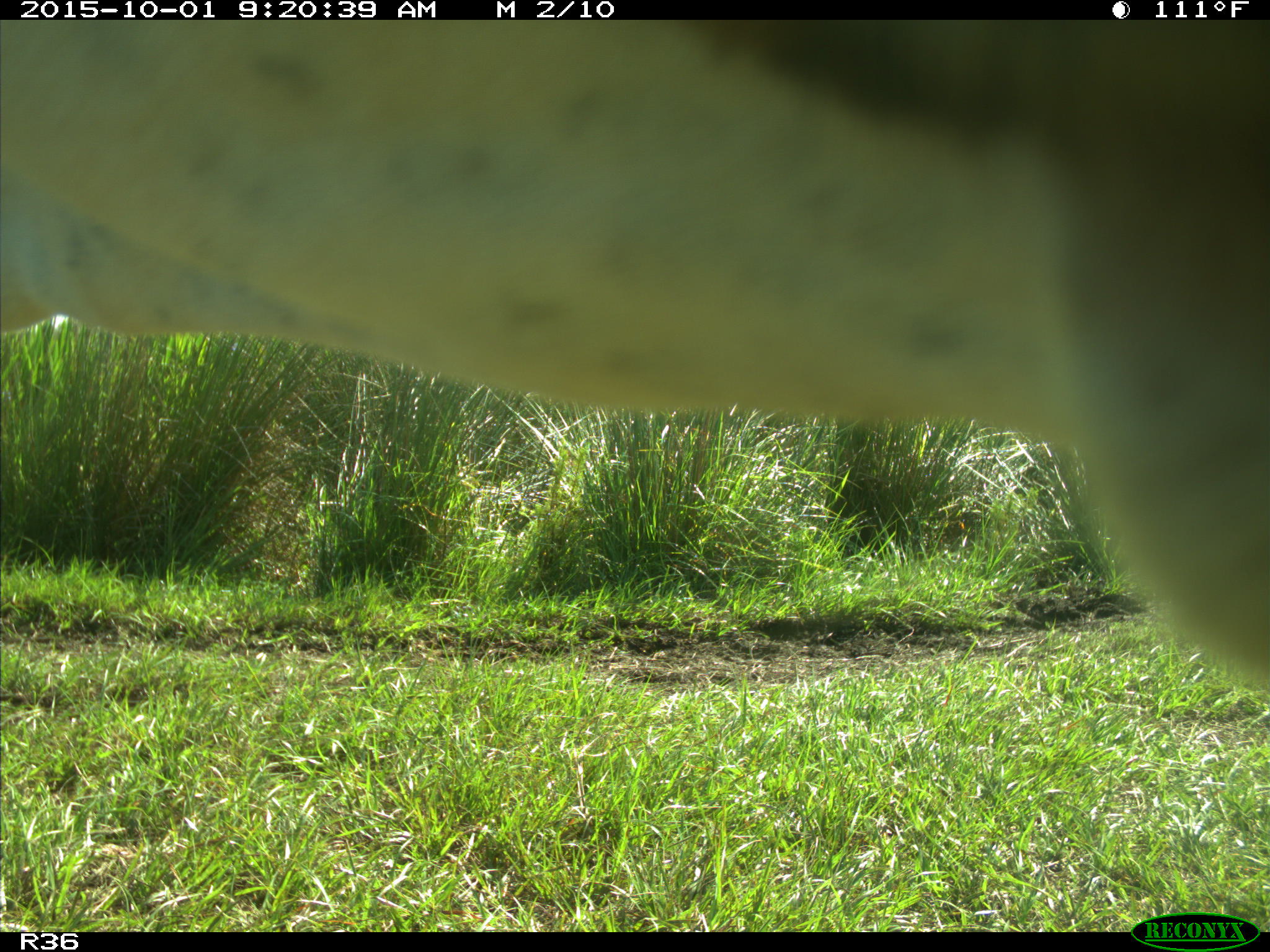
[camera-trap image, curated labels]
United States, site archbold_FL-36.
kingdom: Animalia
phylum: Chordata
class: Mammalia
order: Artiodactyla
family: Bovidae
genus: Bos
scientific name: Bos taurus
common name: domestic cow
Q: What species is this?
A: Bos taurus (domestic cow).